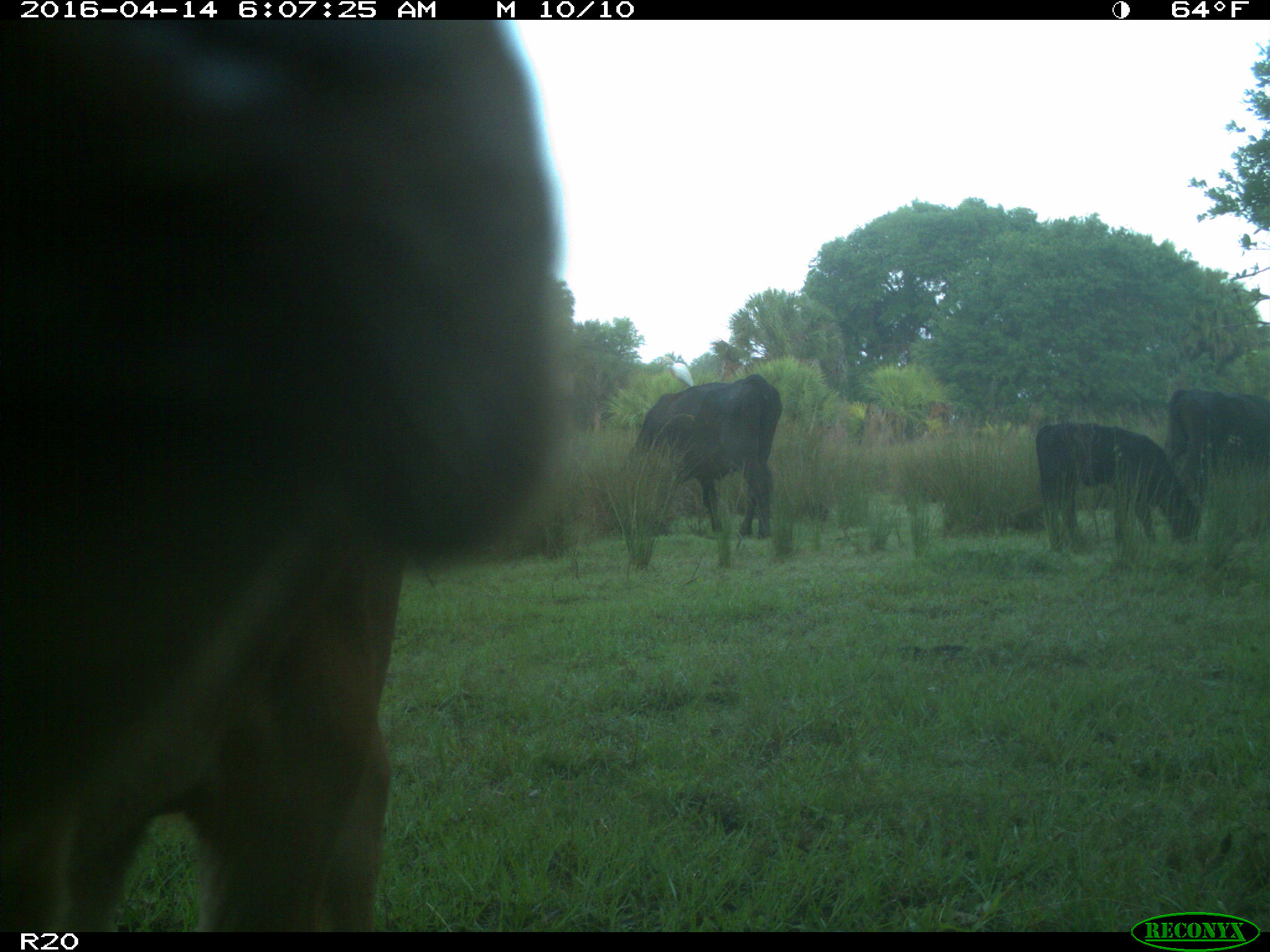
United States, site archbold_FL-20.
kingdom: Animalia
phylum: Chordata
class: Mammalia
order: Artiodactyla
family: Bovidae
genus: Bos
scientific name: Bos taurus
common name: domestic cow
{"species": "Bos taurus (domestic cow)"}